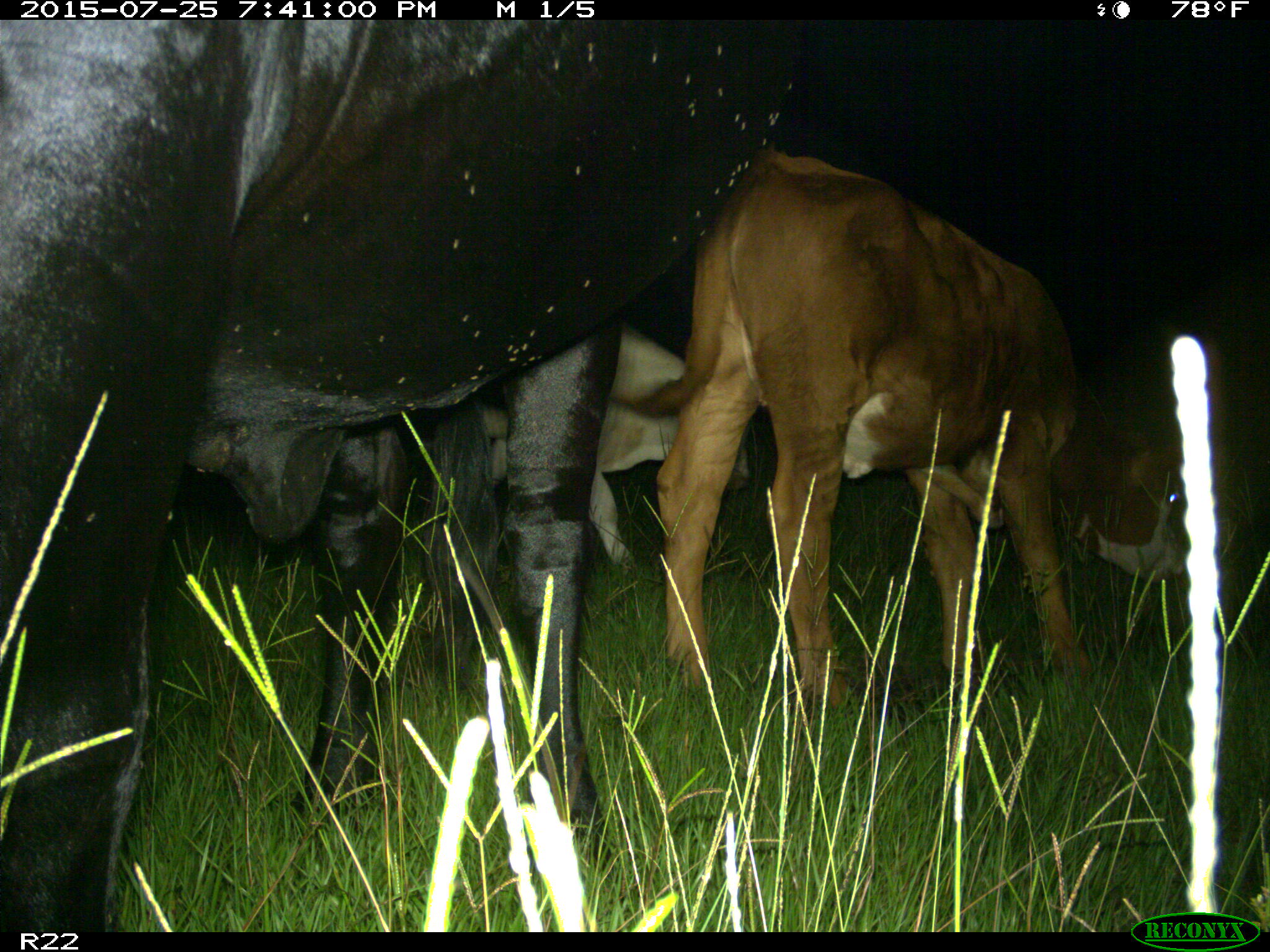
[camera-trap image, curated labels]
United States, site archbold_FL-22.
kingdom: Animalia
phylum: Chordata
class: Mammalia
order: Artiodactyla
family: Bovidae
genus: Bos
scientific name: Bos taurus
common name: domestic cow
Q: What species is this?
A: Bos taurus (domestic cow).